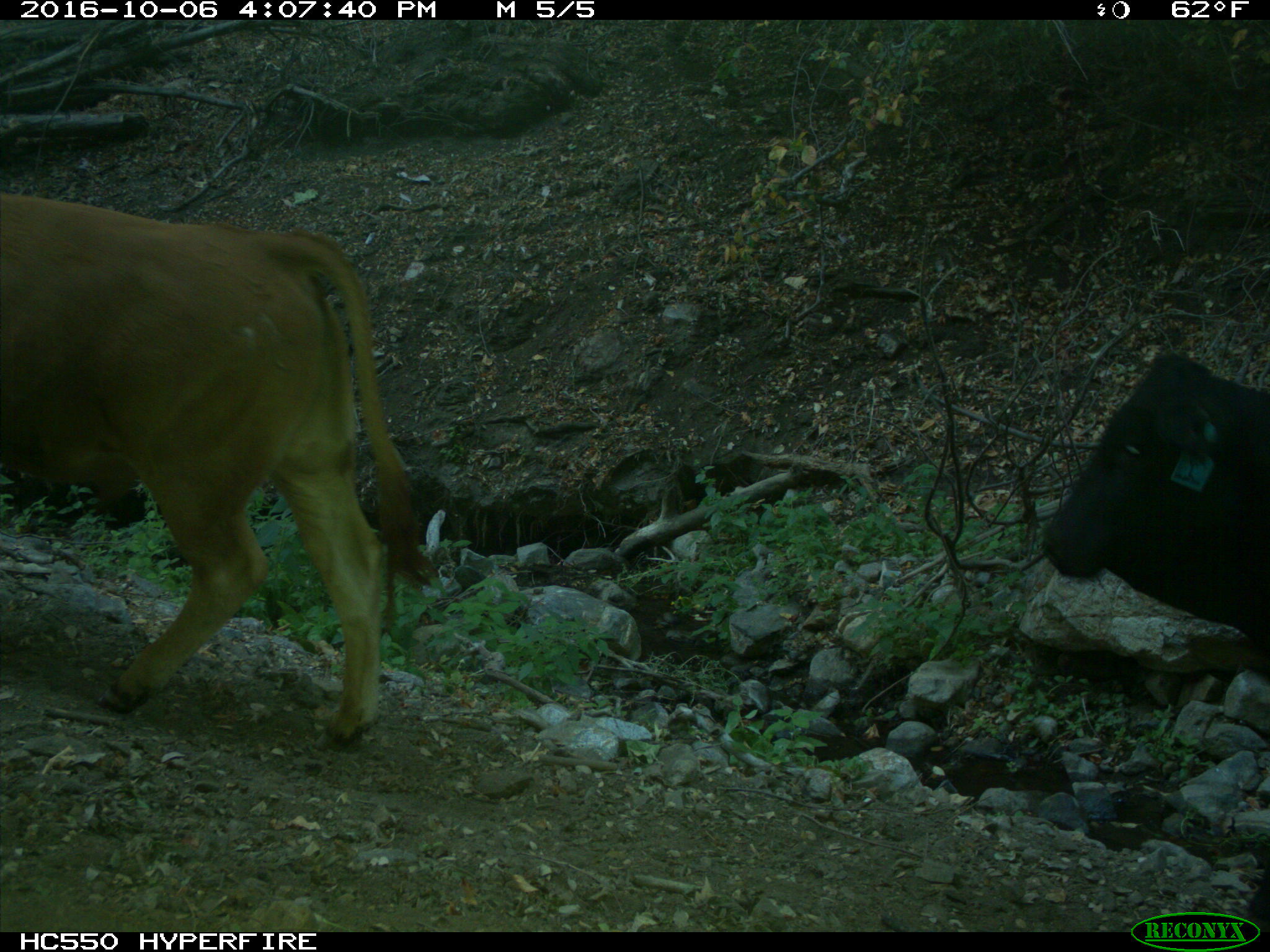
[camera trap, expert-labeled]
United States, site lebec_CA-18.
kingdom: Animalia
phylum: Chordata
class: Mammalia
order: Artiodactyla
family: Bovidae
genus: Bos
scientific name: Bos taurus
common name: domestic cow